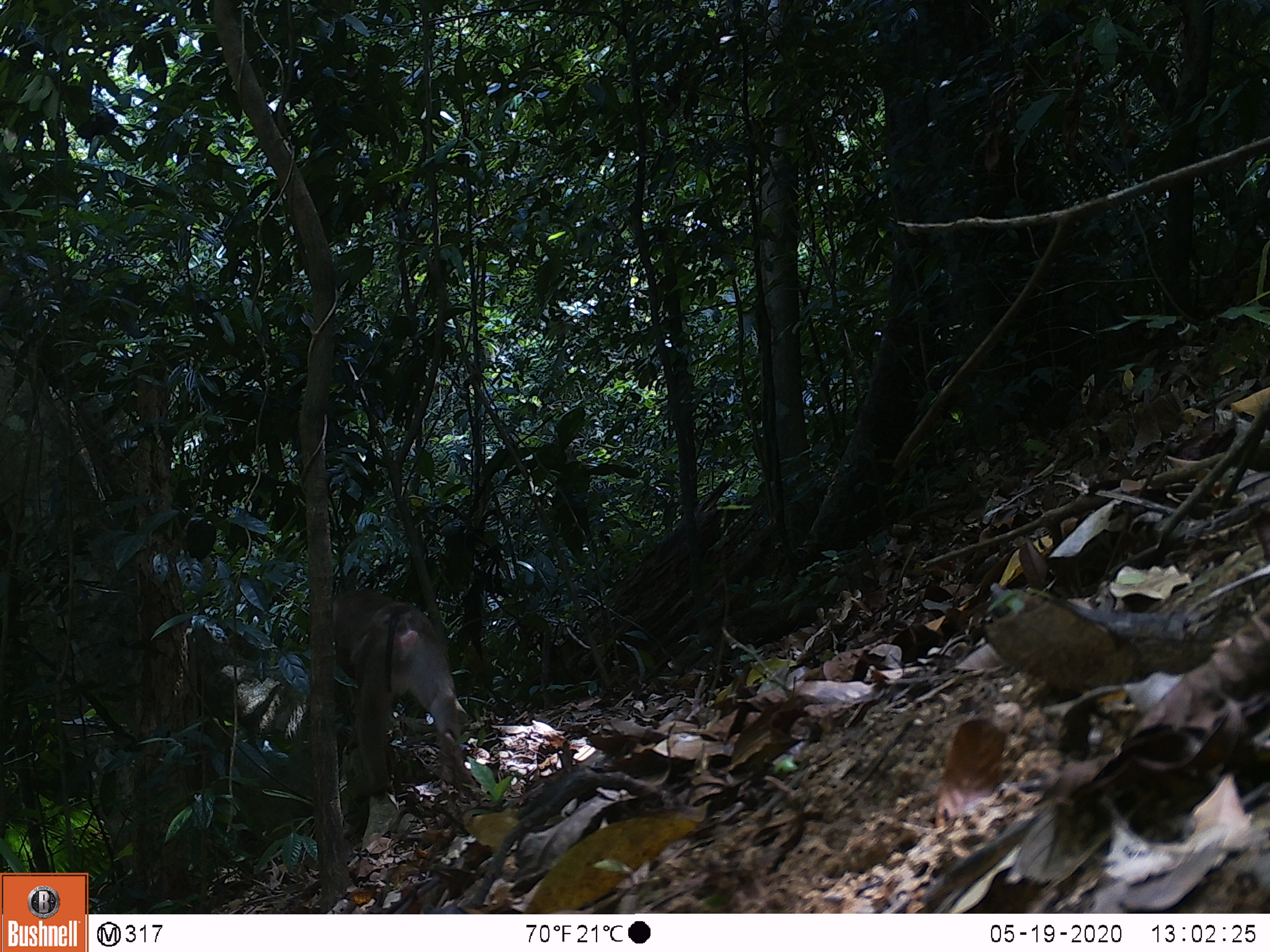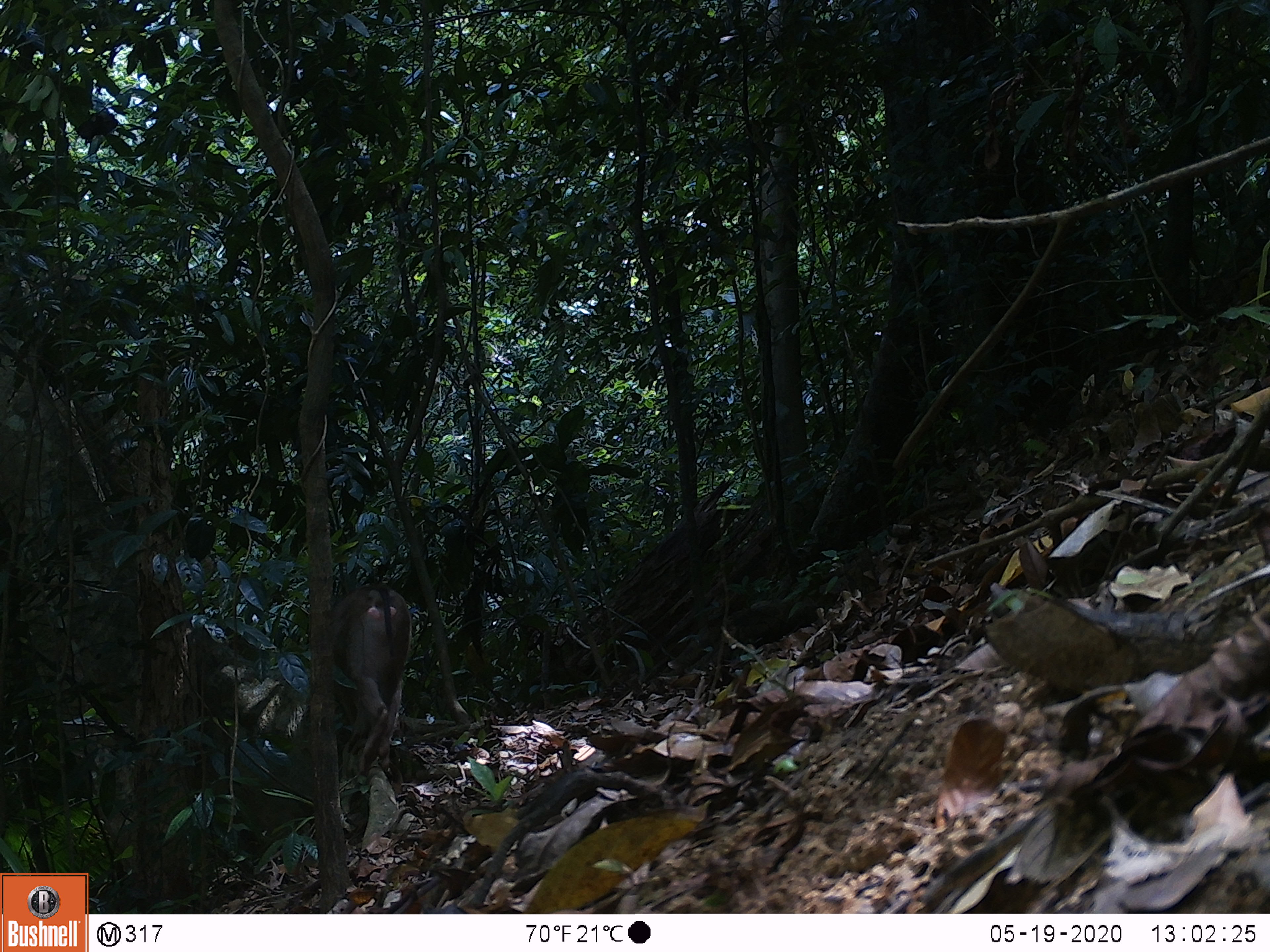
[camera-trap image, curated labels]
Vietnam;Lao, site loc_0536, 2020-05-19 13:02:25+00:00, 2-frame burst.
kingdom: Animalia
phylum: Chordata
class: Mammalia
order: Primates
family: Cercopithecidae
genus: Macaca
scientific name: Macaca nemestrina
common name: pig-tailed macaque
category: pig tailed macaque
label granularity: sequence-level